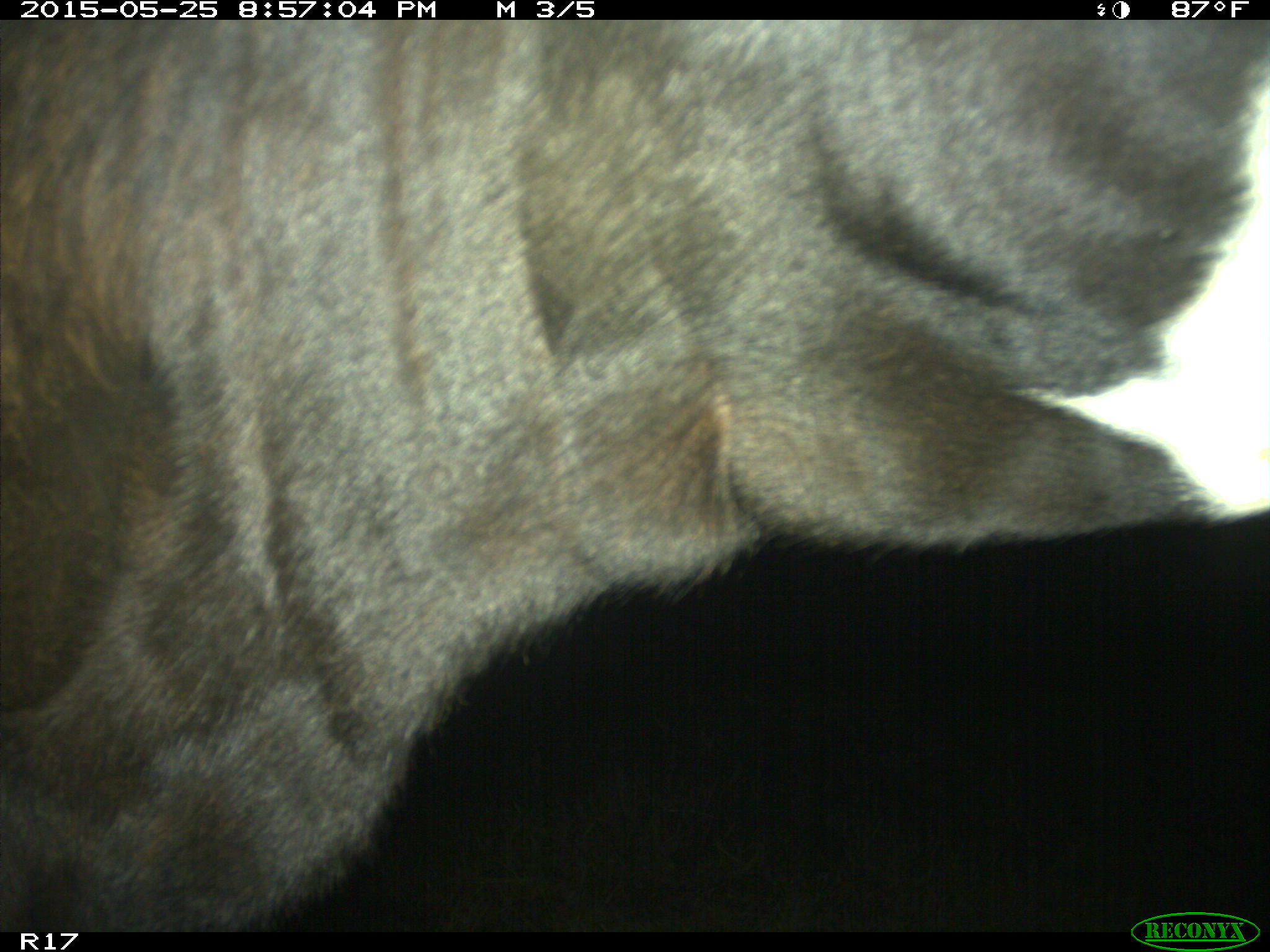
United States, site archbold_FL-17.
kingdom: Animalia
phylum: Chordata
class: Mammalia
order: Artiodactyla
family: Bovidae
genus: Bos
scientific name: Bos taurus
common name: domestic cow